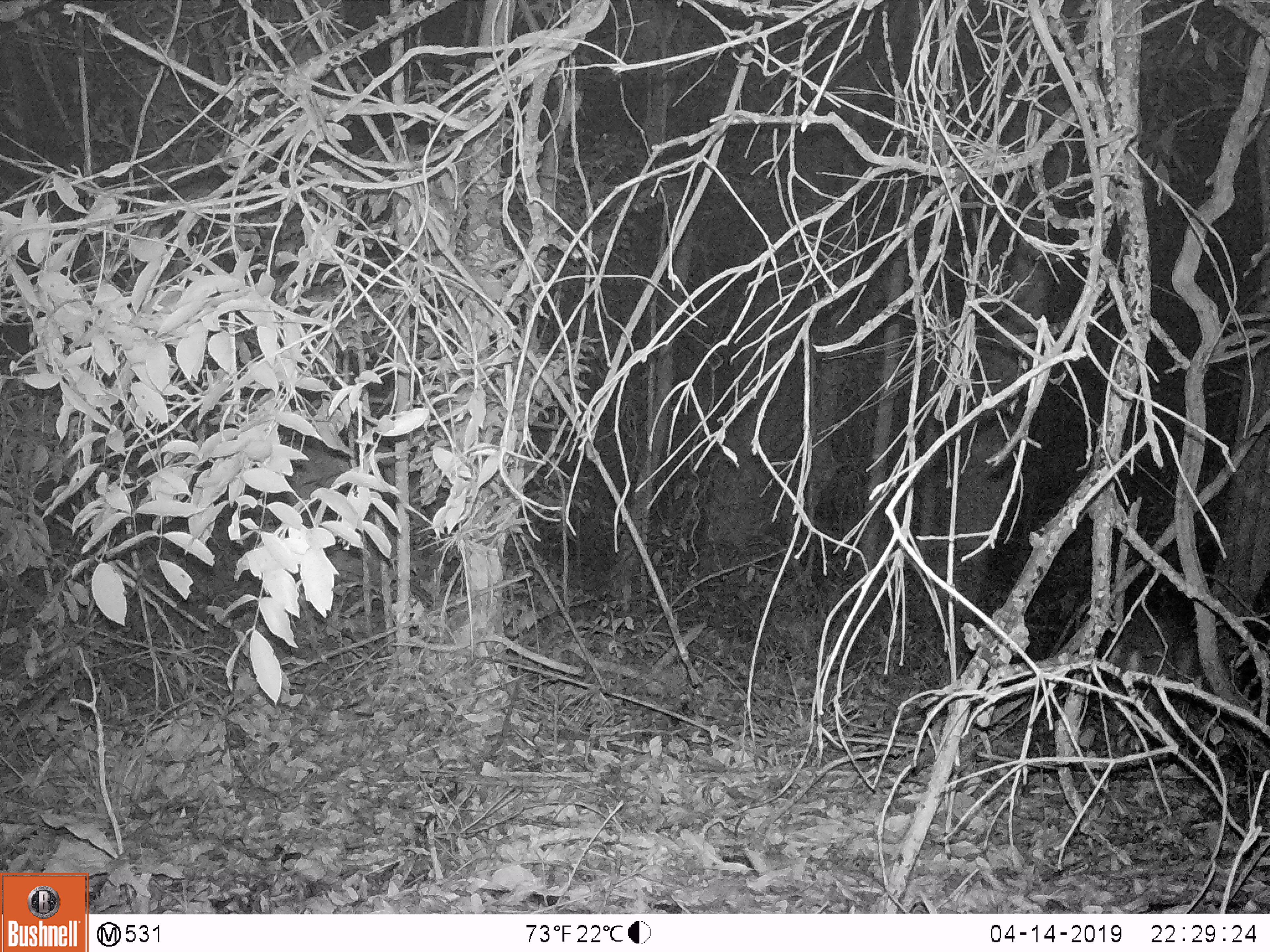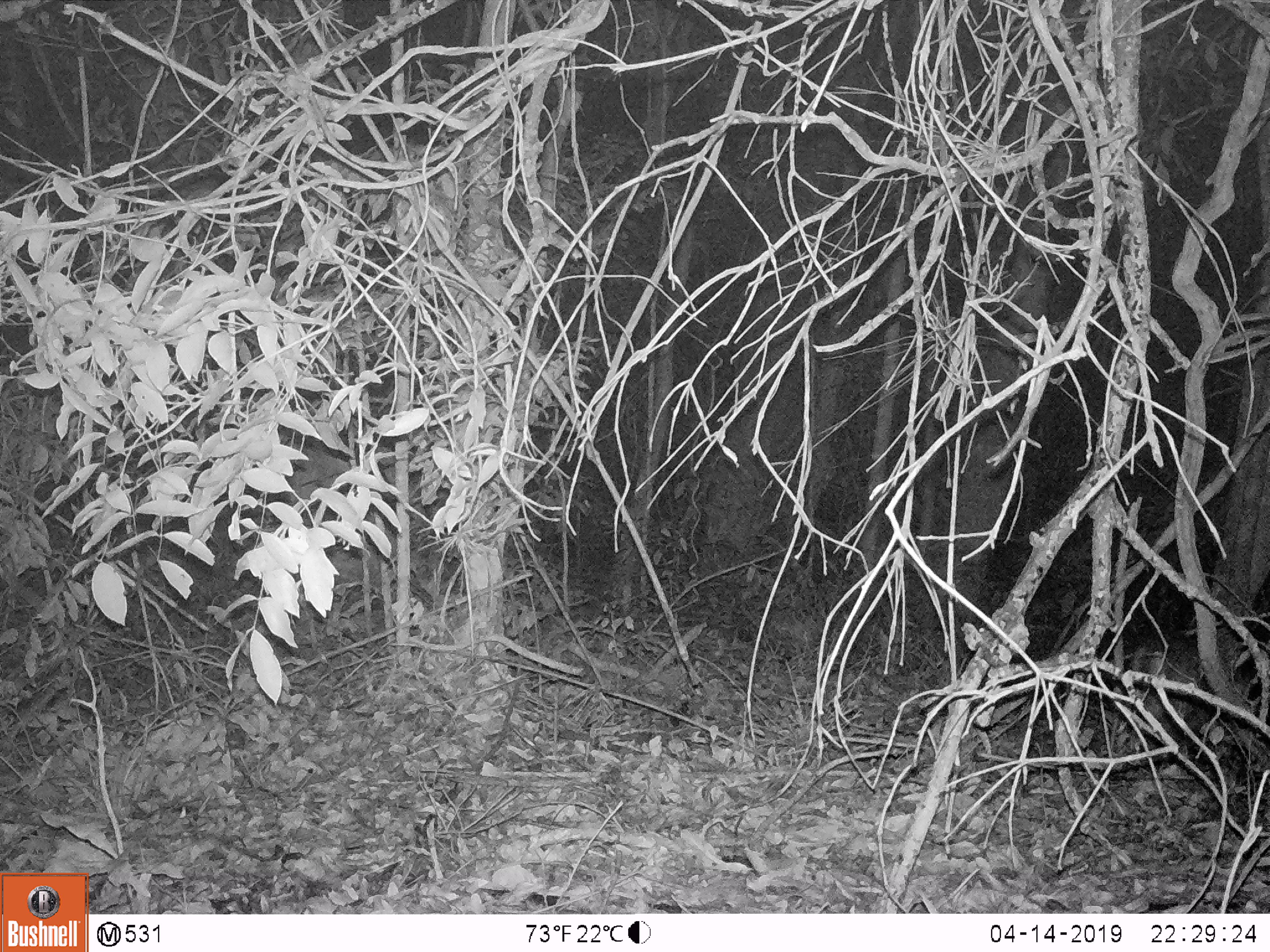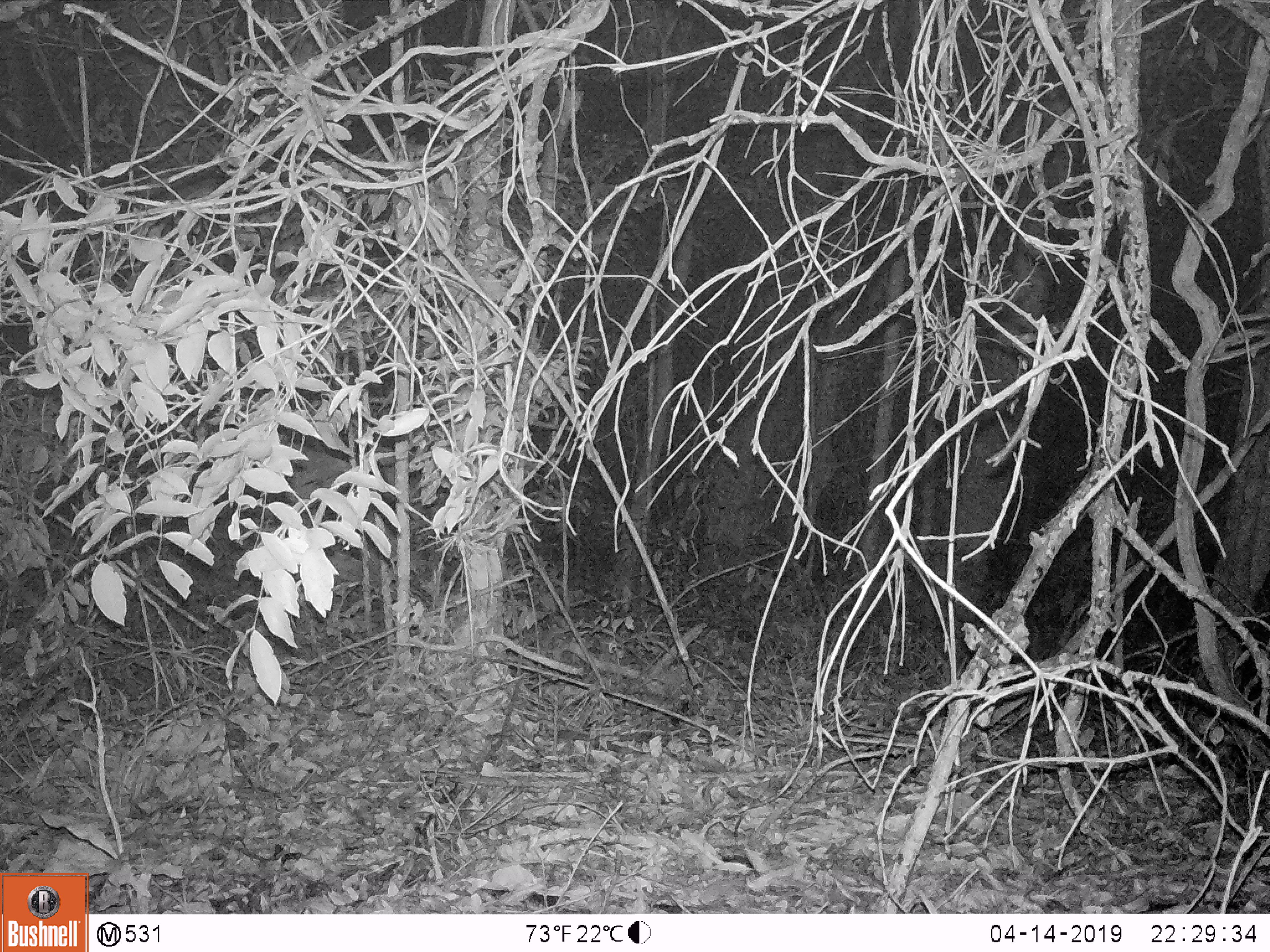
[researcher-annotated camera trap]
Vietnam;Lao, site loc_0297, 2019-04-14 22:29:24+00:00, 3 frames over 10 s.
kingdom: Animalia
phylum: Chordata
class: Mammalia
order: Artiodactyla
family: Cervidae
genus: Muntiacus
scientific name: Muntiacus rooseveltorum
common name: roosevelt's muntjac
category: roosevelts muntjac group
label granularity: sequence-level